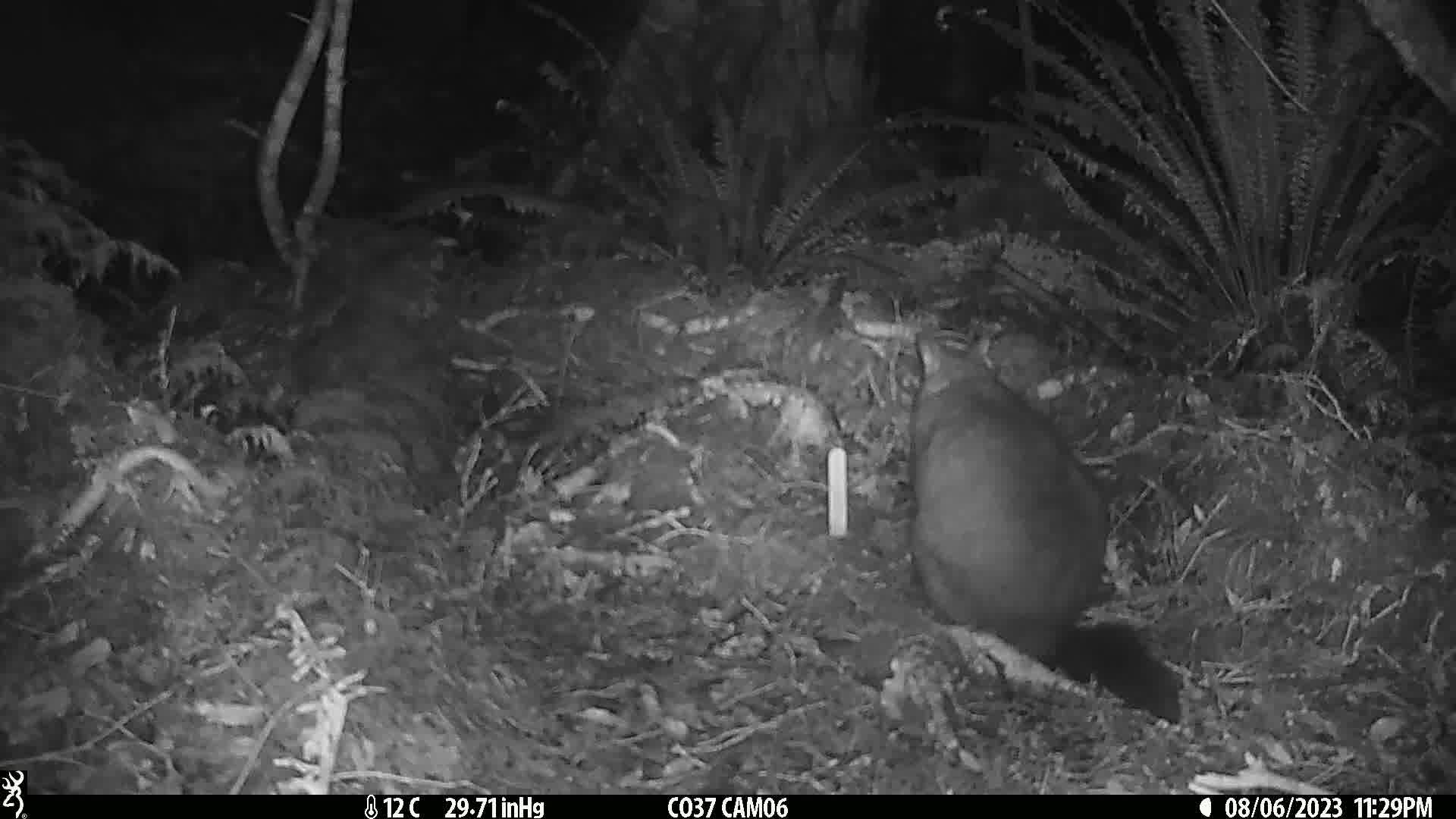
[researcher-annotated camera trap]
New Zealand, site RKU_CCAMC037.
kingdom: Animalia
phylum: Chordata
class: Mammalia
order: Diprotodontia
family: Phalangeridae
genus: Trichosurus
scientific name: Trichosurus vulpecula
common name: common brushtail possum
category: possum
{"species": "possum (common brushtail possum) (Trichosurus vulpecula)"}